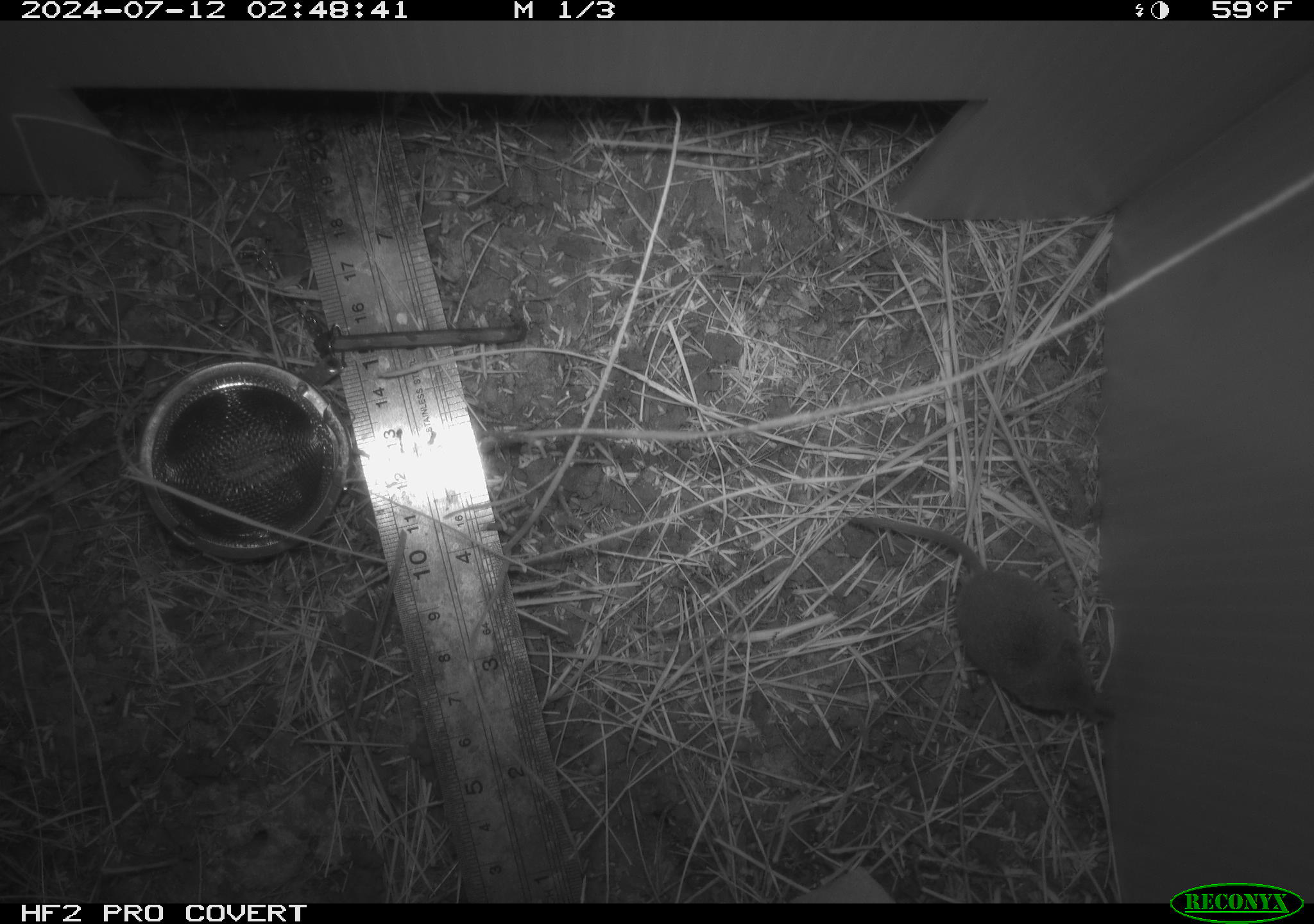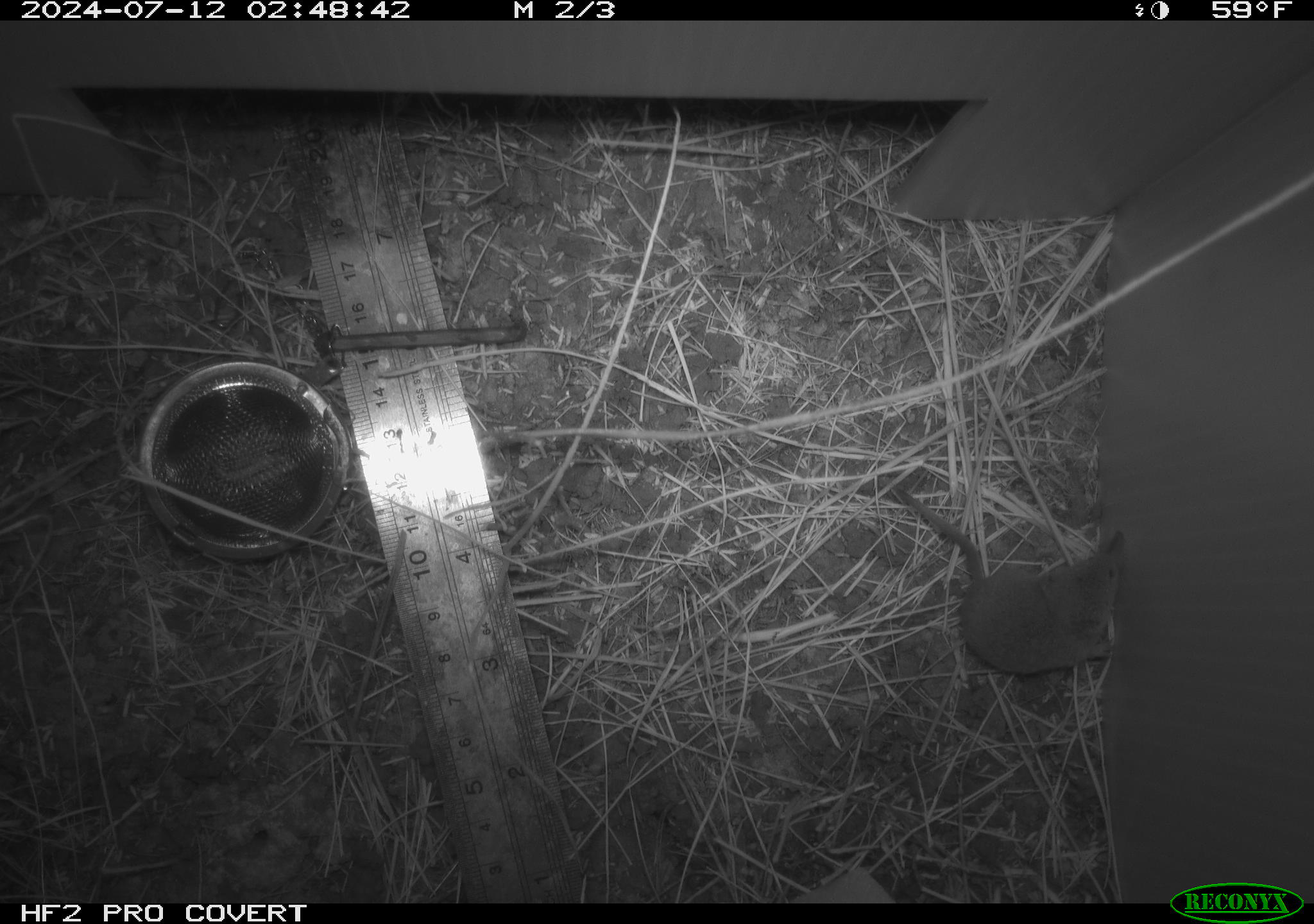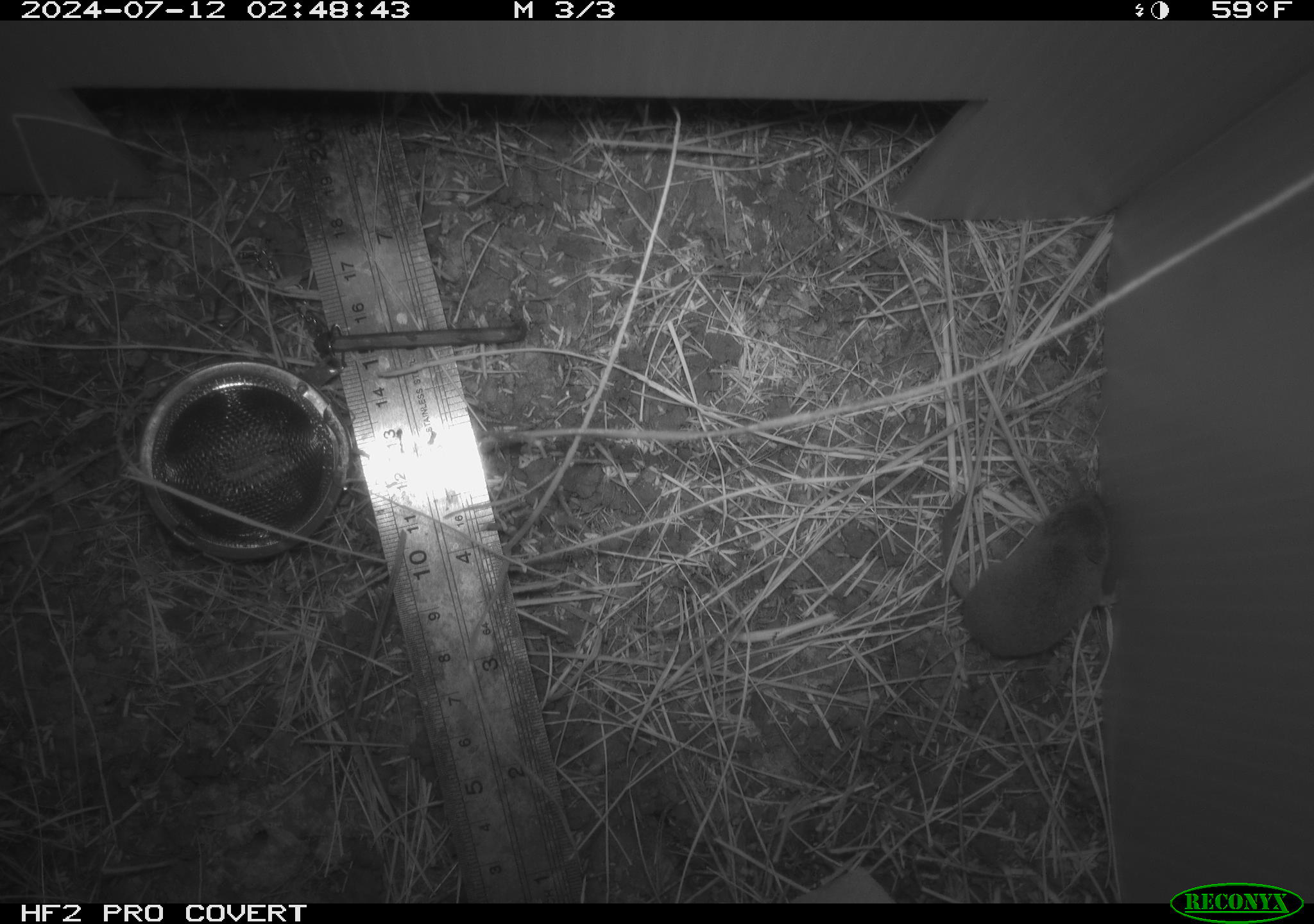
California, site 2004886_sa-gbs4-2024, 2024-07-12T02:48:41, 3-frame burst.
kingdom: Animalia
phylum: Chordata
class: Mammalia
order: Eulipotyphla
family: Soricidae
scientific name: Soricidae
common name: shrews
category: soricidae family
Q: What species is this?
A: Soricidae family (shrews) (Soricidae).